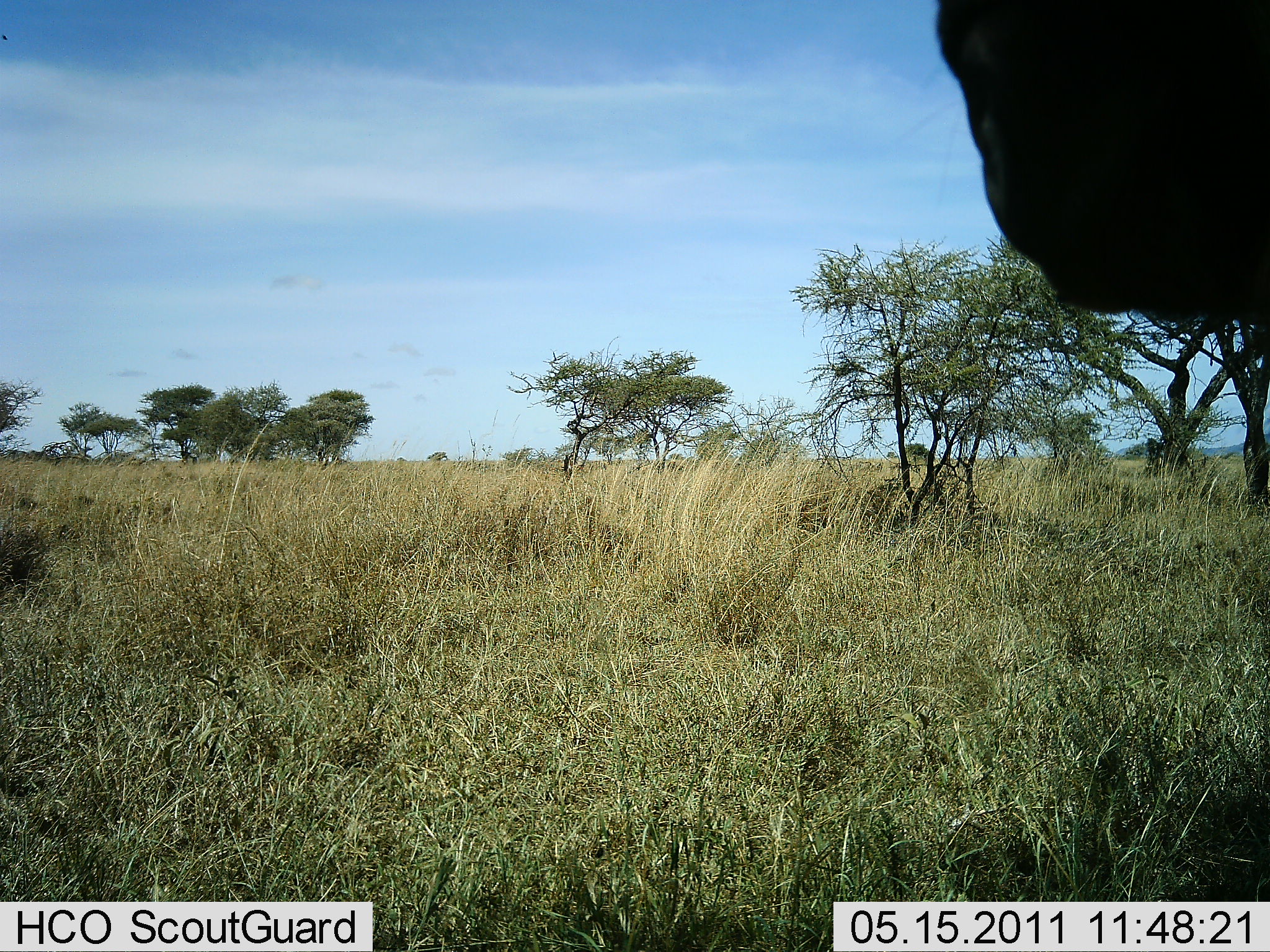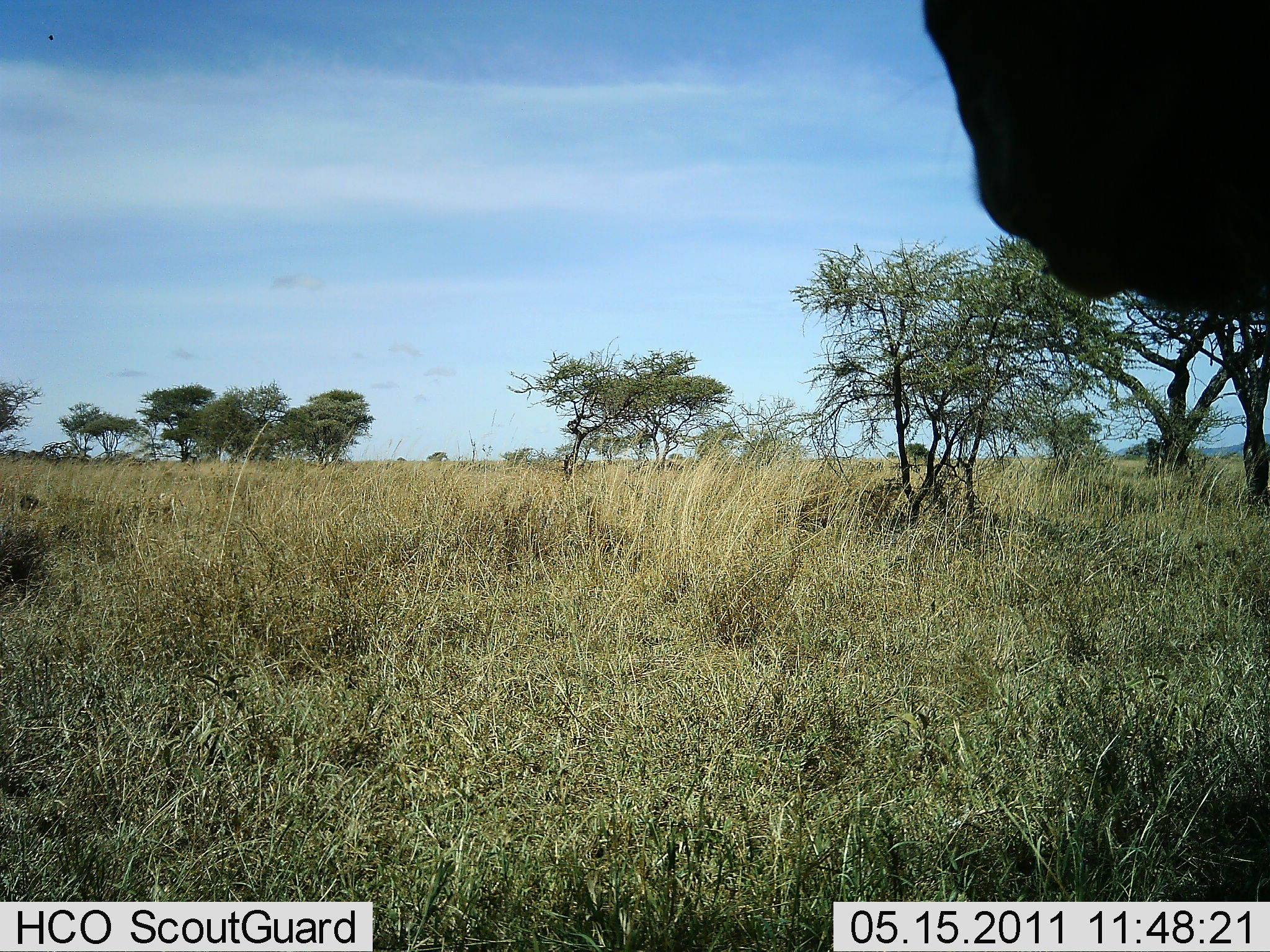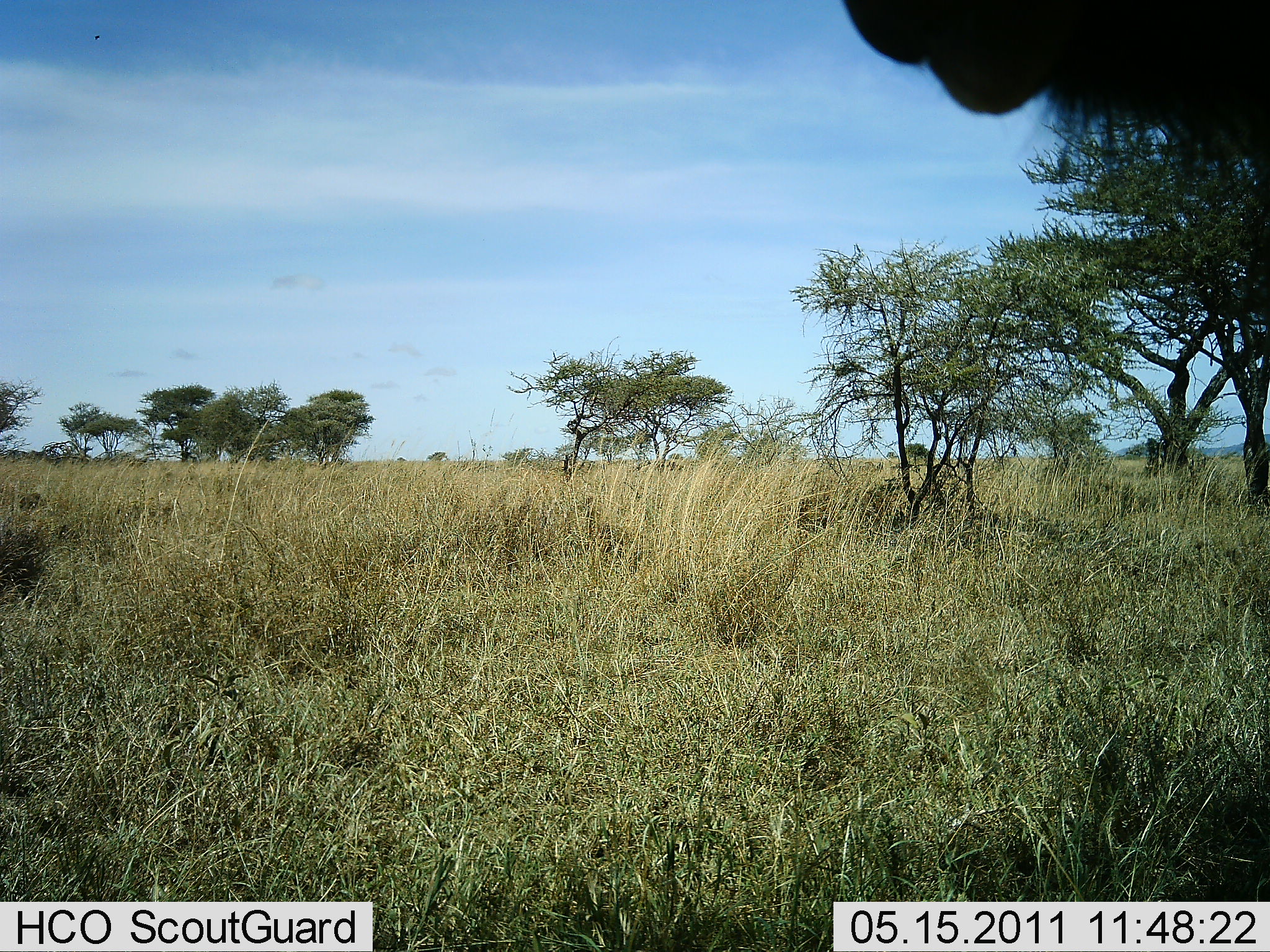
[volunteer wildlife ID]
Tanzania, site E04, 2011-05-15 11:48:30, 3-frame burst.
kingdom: Animalia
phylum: Chordata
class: Mammalia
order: Artiodactyla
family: Bovidae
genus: Connochaetes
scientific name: Connochaetes taurinus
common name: blue wildebeest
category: wildebeest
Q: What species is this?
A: Wildebeest (blue wildebeest) (Connochaetes taurinus).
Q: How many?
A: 1.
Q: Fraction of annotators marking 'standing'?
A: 60%.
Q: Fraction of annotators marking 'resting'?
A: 20%.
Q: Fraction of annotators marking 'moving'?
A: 0%.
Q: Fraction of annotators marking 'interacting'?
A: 20%.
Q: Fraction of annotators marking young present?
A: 0%.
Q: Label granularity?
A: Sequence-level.